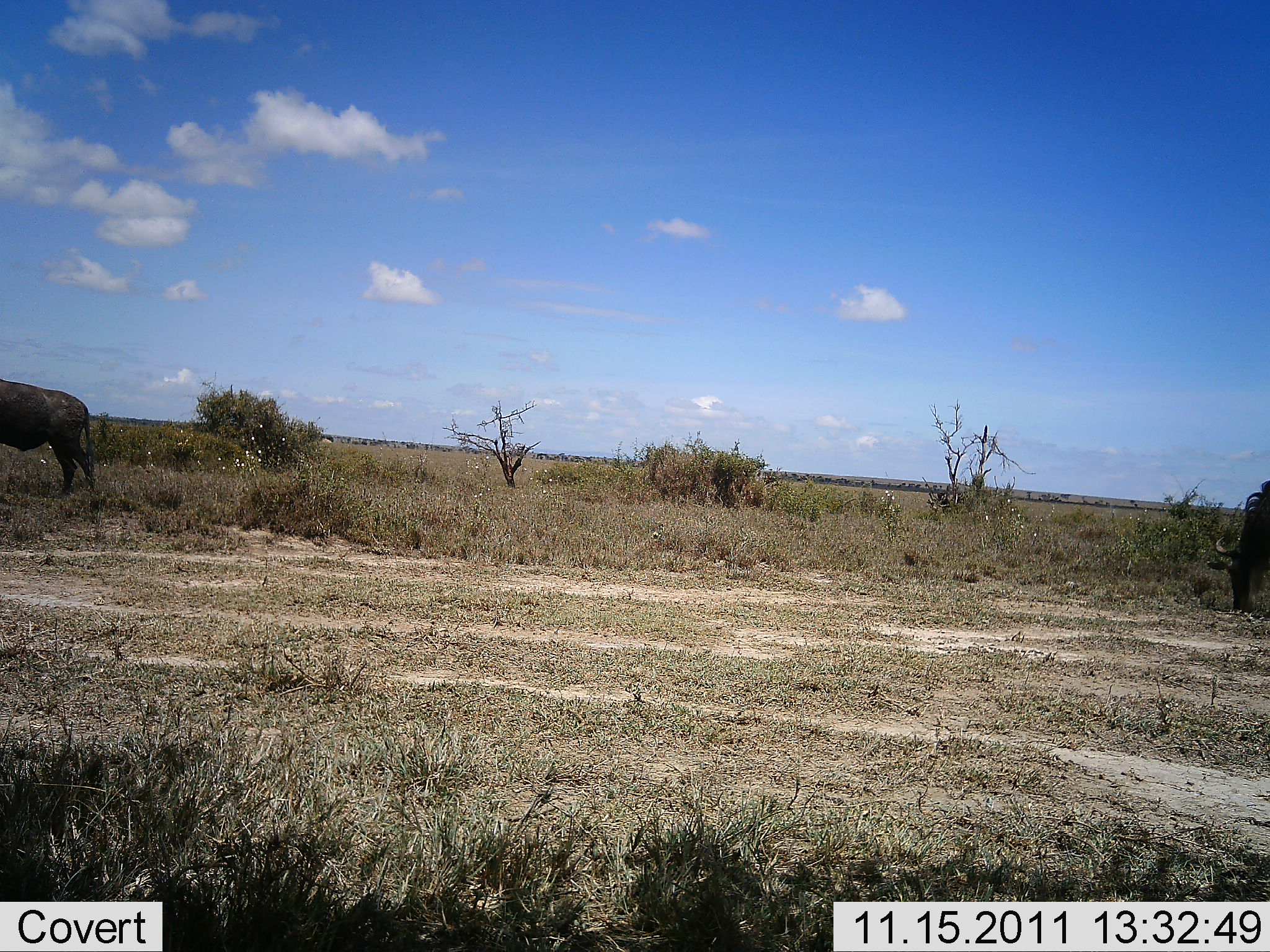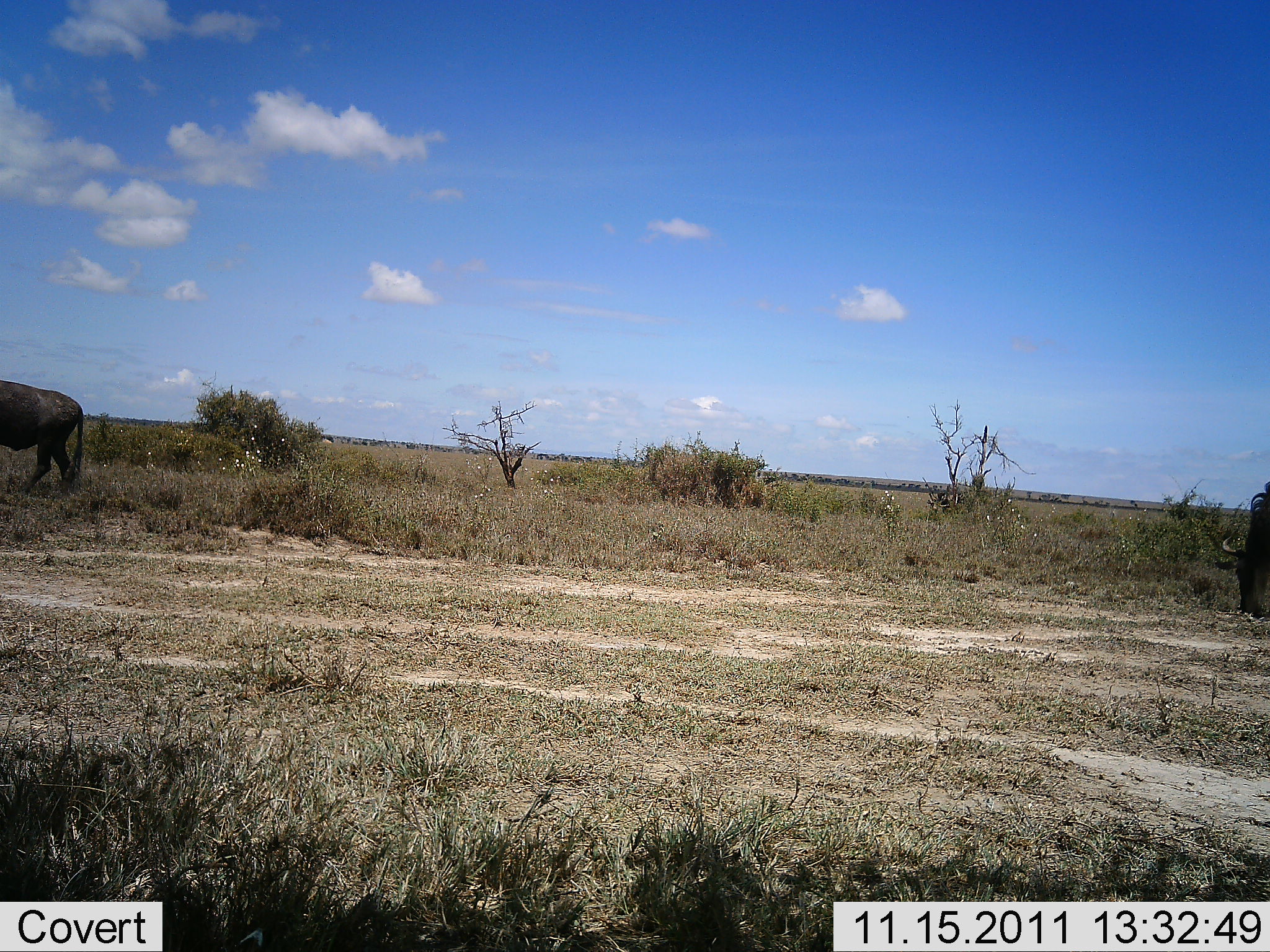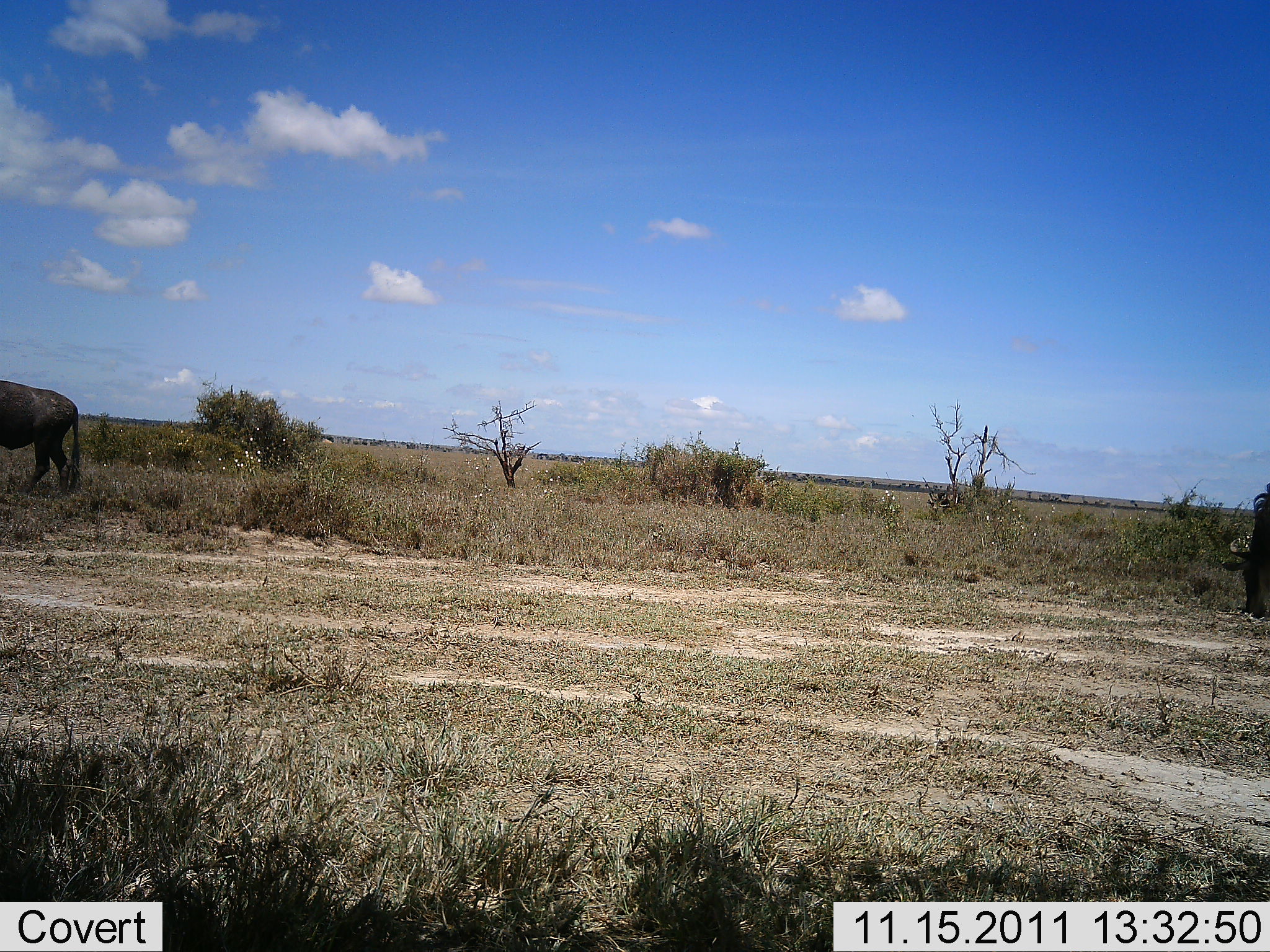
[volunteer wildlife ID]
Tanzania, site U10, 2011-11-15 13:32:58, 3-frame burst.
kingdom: Animalia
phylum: Chordata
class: Mammalia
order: Artiodactyla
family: Bovidae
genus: Connochaetes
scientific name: Connochaetes taurinus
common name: blue wildebeest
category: wildebeest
Wildebeest (blue wildebeest) (Connochaetes taurinus), count 2. Behavior (volunteer vote fractions): standing 33%, resting 0%, moving 17%, interacting 0%. Young present (vote fraction): 0%. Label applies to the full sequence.